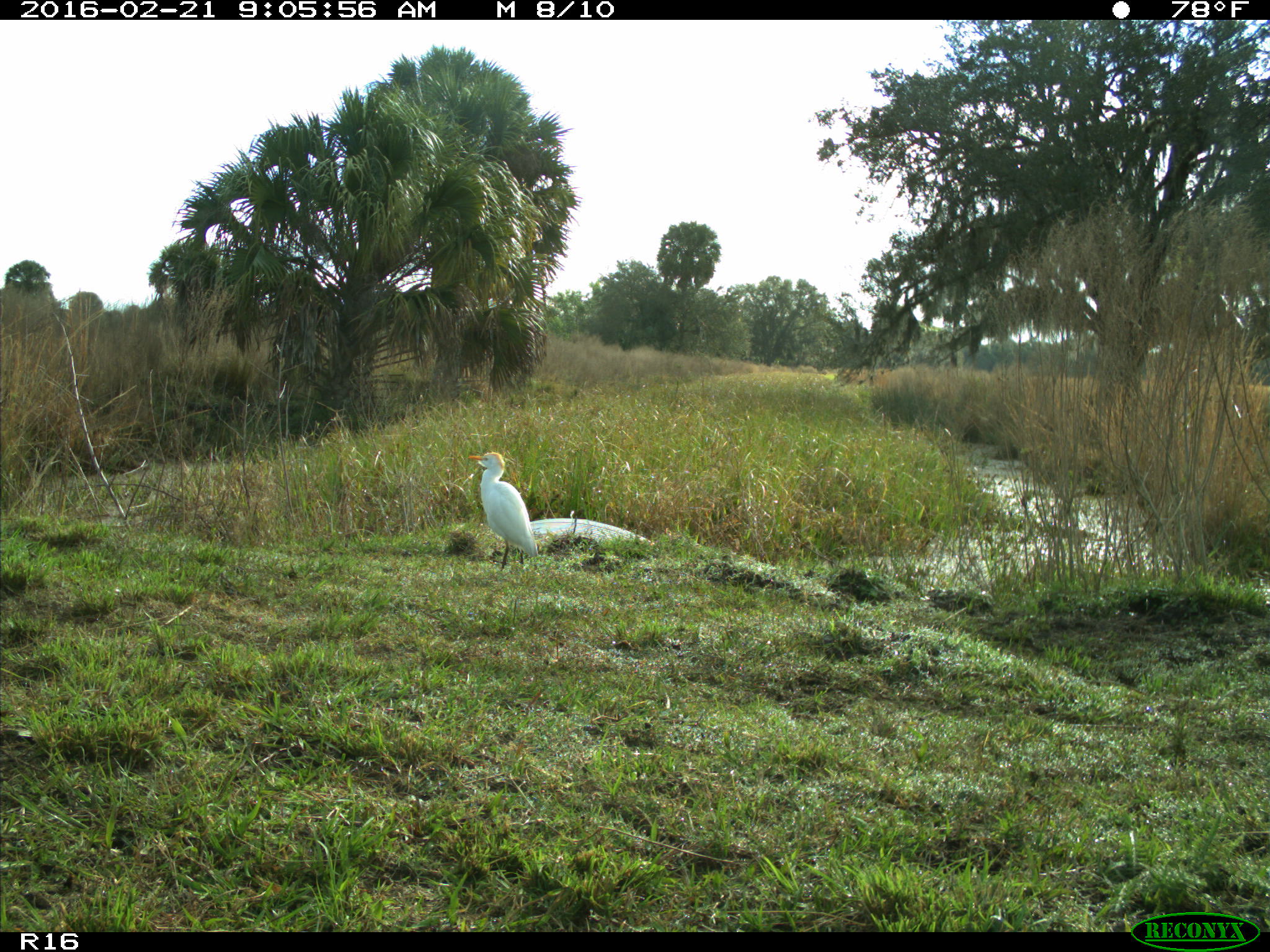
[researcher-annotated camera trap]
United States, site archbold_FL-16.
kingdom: Animalia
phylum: Chordata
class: Aves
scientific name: Aves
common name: birds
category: unidentified bird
Unidentified bird (birds) (Aves).